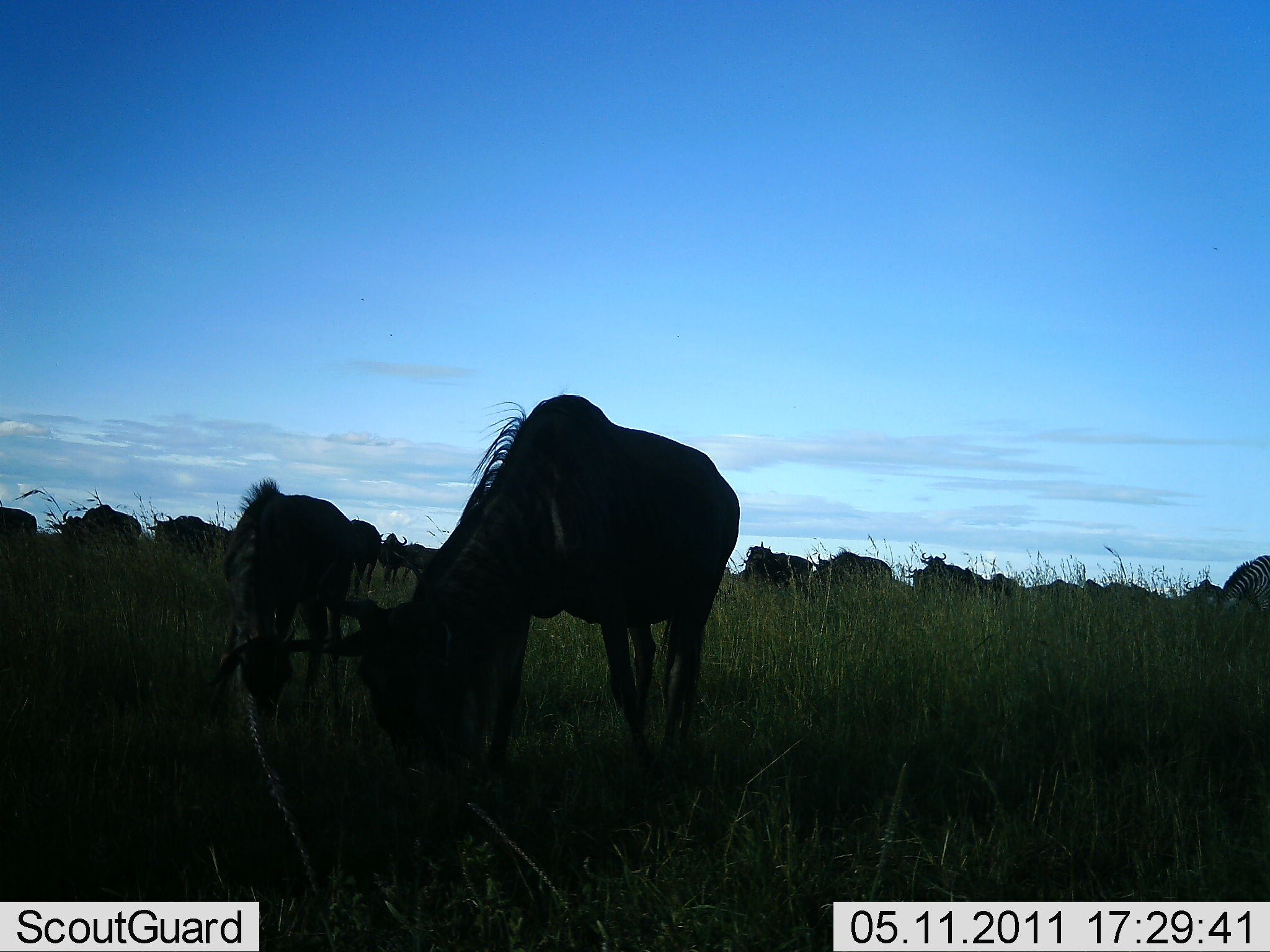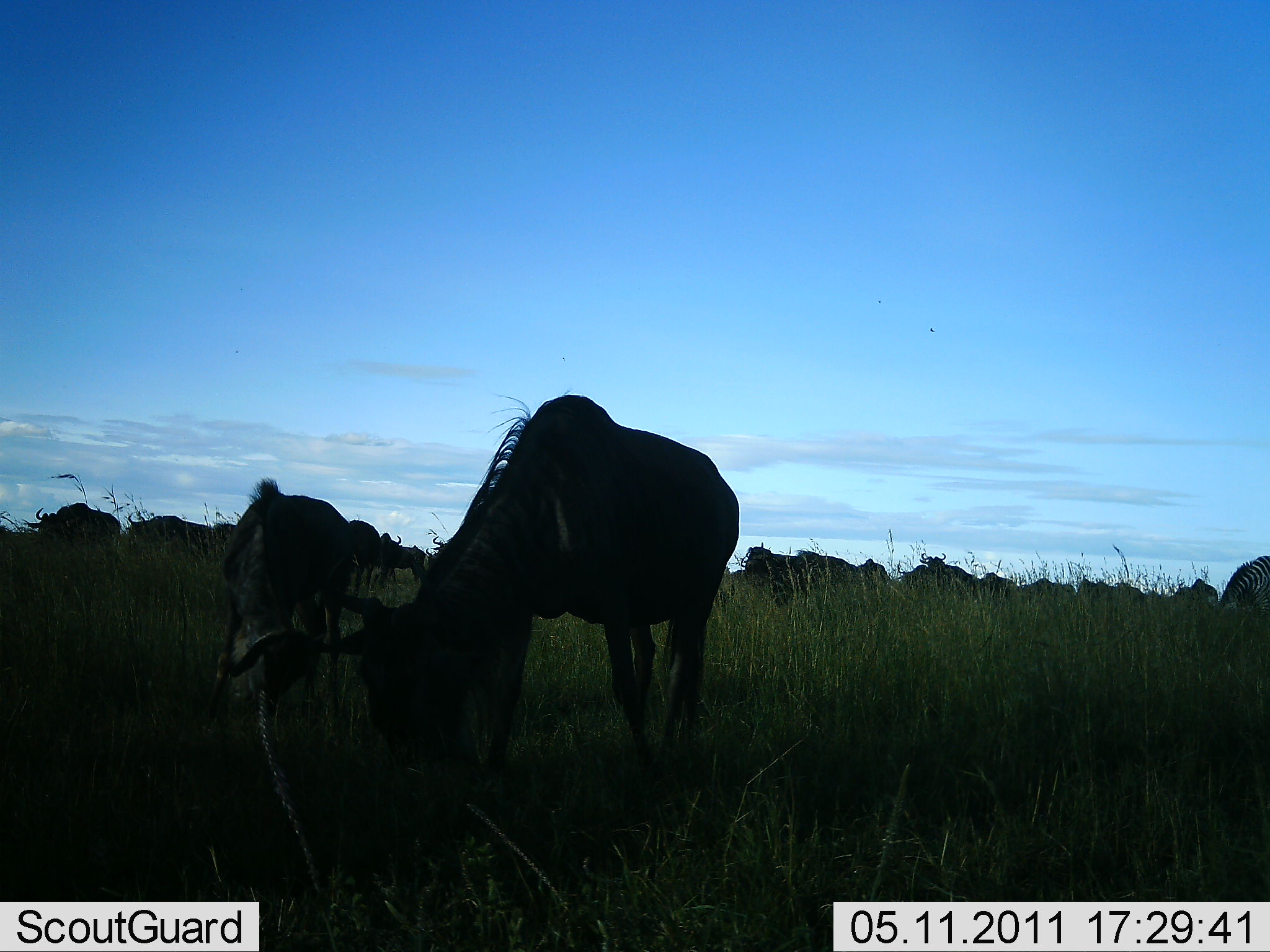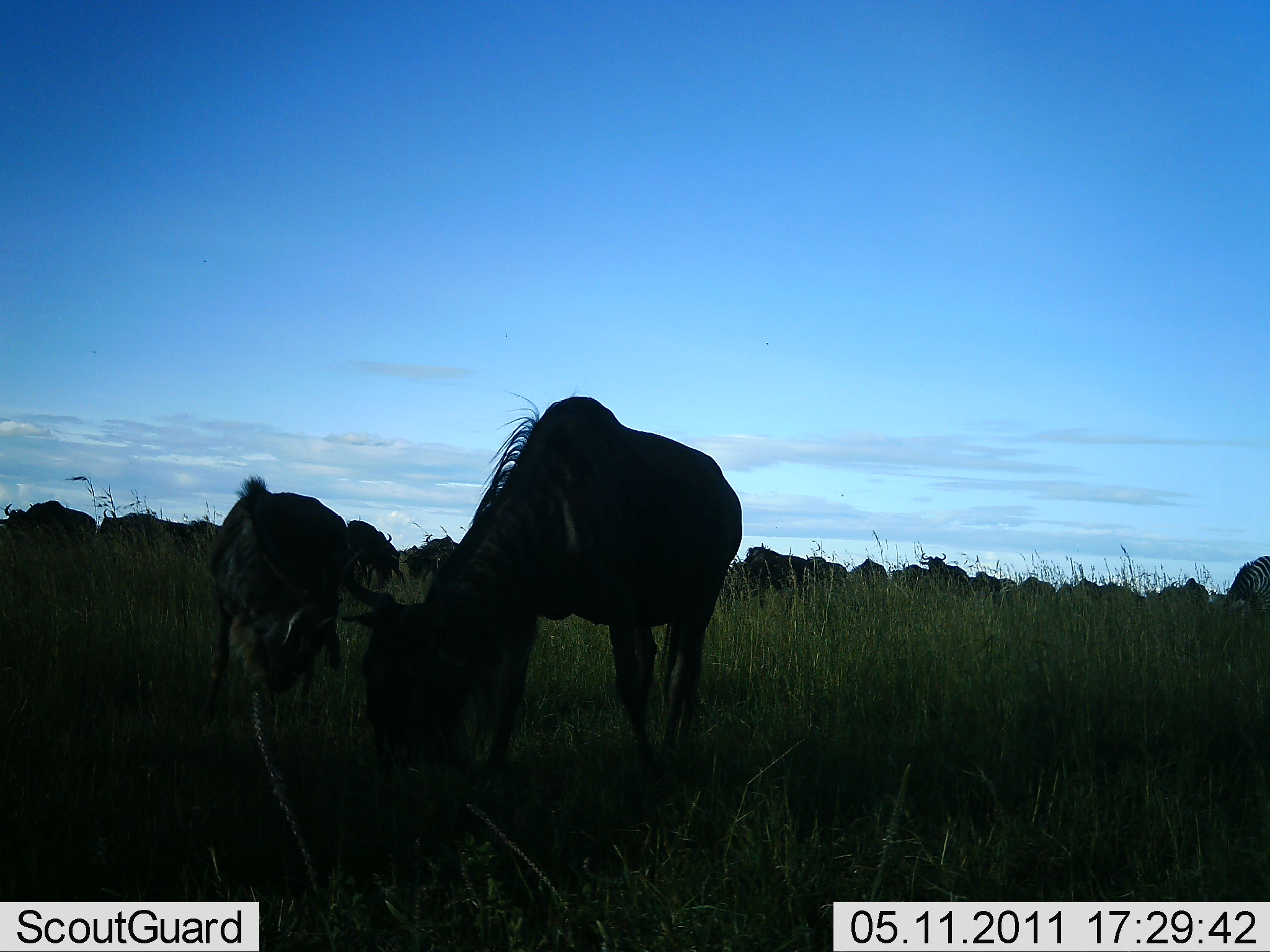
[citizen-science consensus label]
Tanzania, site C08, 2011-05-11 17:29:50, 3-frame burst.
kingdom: Animalia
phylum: Chordata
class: Mammalia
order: Artiodactyla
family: Bovidae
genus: Connochaetes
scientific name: Connochaetes taurinus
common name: blue wildebeest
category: wildebeest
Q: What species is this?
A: Wildebeest (blue wildebeest) (Connochaetes taurinus).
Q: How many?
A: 11-50.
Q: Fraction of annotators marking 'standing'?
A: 19%.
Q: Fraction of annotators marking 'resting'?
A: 6%.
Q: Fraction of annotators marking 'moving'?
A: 31%.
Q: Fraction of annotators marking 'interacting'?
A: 6%.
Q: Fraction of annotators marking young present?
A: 6%.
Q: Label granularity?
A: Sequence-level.